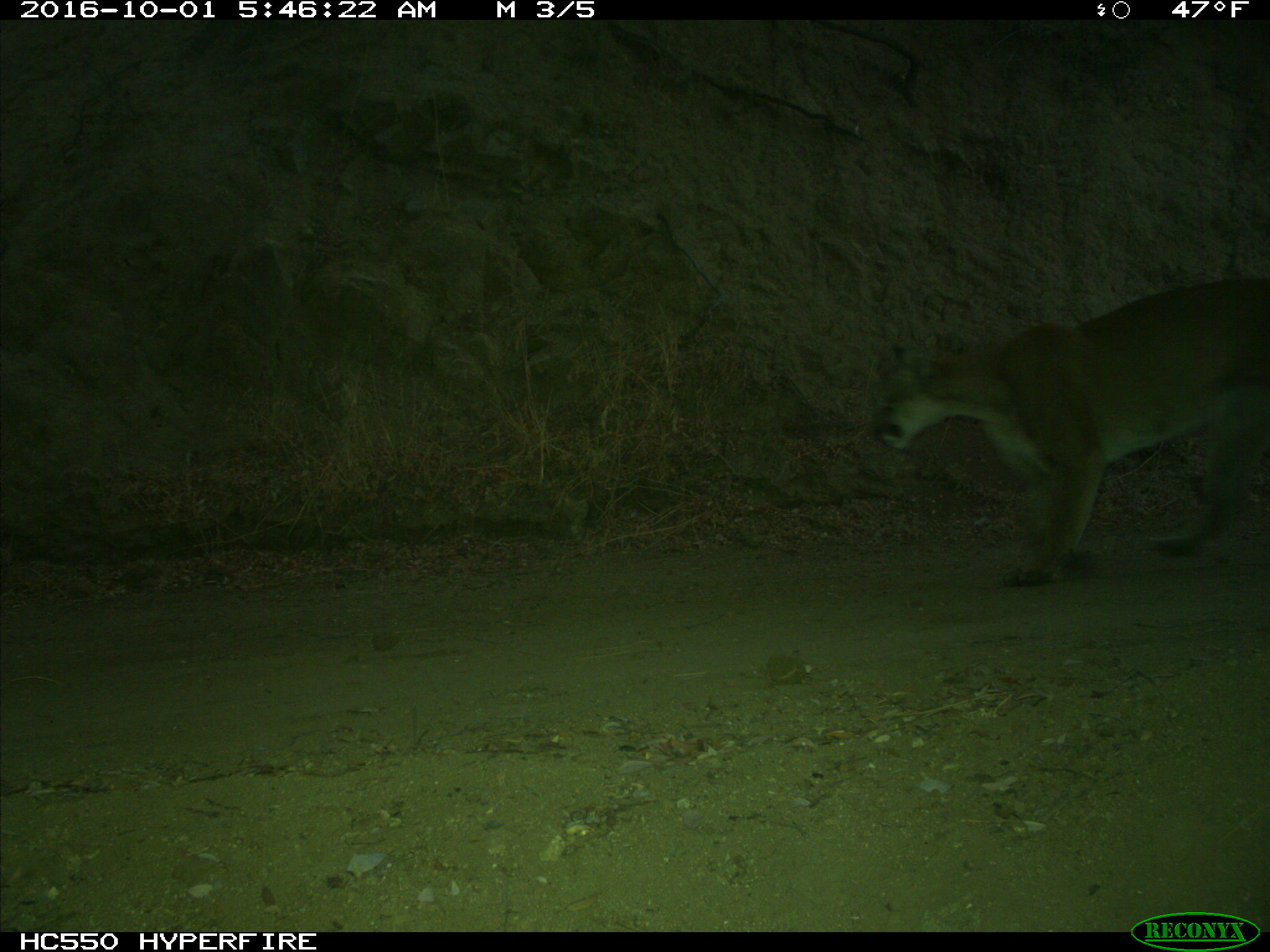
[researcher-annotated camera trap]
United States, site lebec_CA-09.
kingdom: Animalia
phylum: Chordata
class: Mammalia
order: Carnivora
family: Felidae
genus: Puma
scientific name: Puma concolor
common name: mountain lion